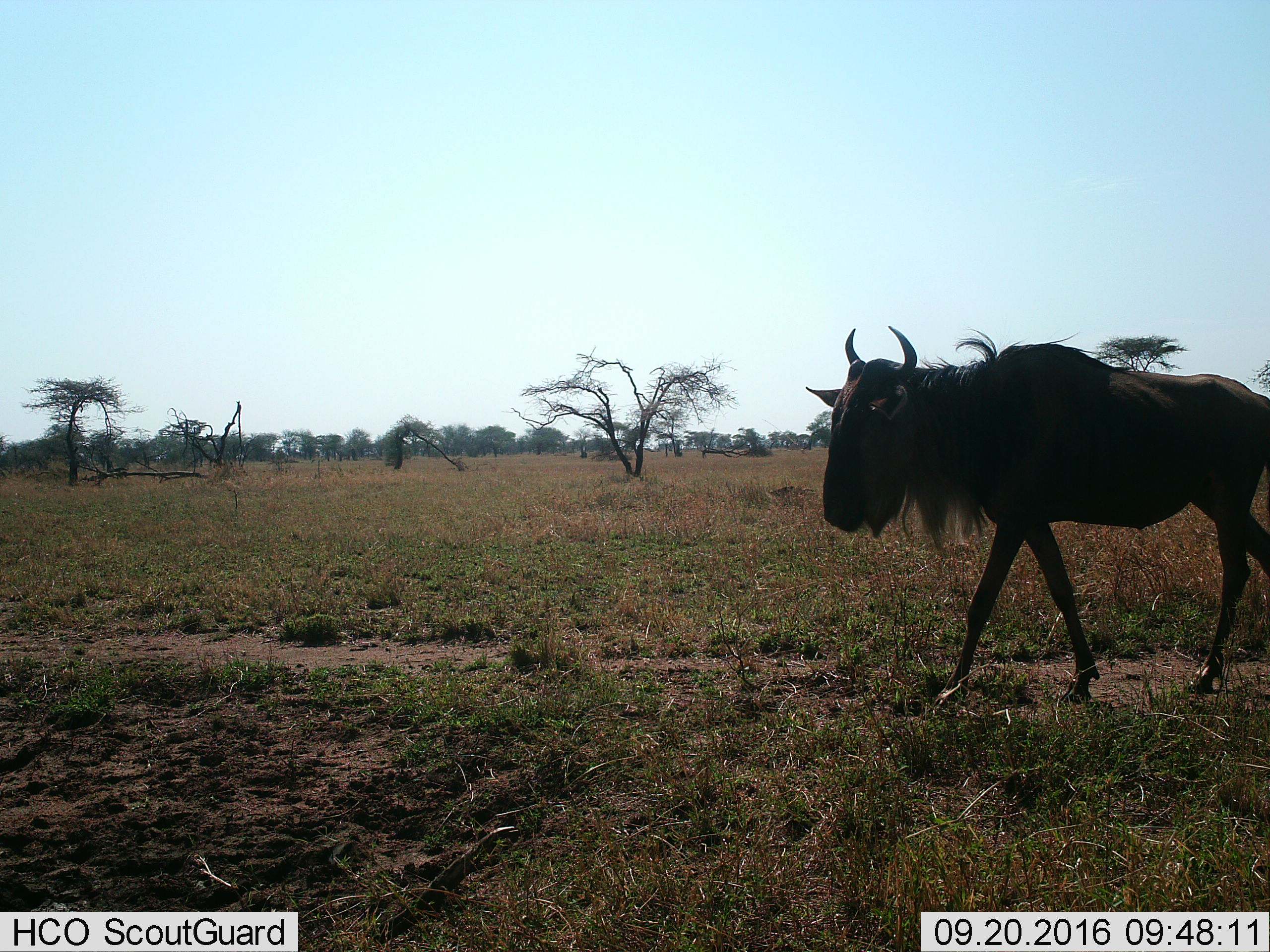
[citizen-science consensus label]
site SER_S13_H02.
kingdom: Animalia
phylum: Chordata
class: Mammalia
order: Artiodactyla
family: Bovidae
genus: Connochaetes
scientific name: Connochaetes taurinus taurinus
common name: blue wildebeest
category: wildebeestblue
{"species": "wildebeestblue (blue wildebeest) (Connochaetes taurinus taurinus)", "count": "1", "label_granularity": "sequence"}